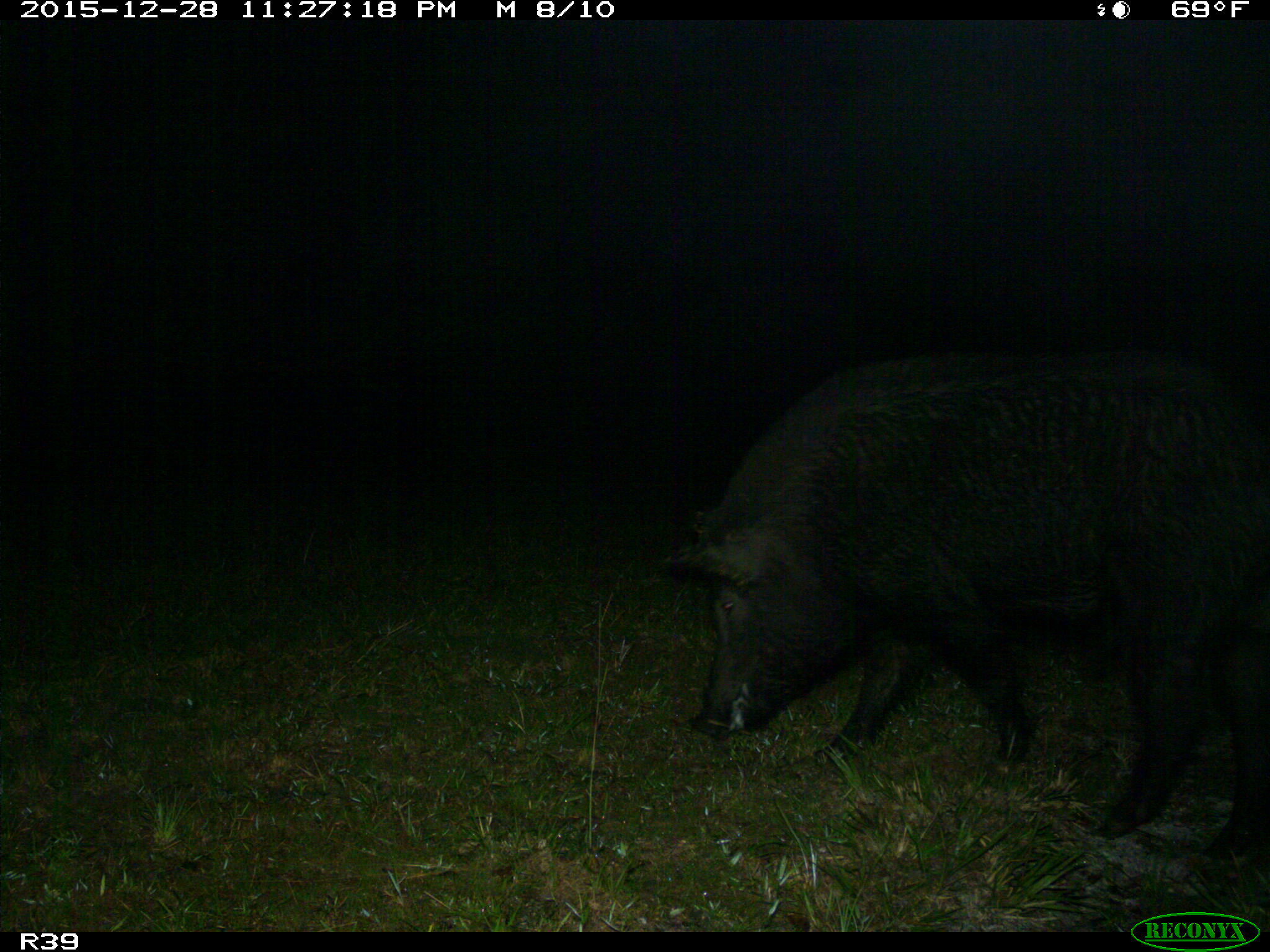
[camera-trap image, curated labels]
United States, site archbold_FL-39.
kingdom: Animalia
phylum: Chordata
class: Mammalia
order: Artiodactyla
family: Suidae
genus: Sus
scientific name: Sus scrofa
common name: wild boar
Sus scrofa (wild boar).